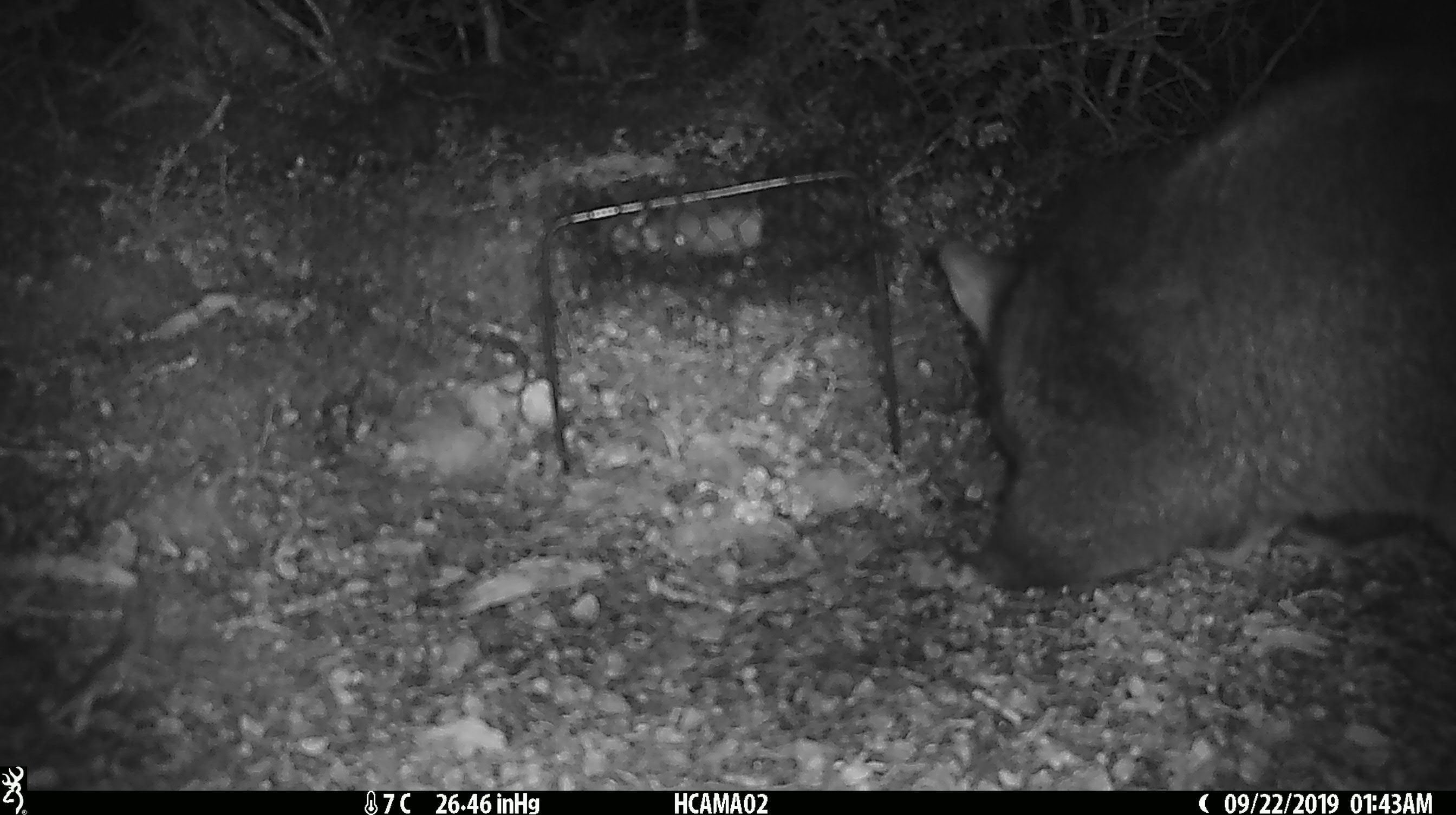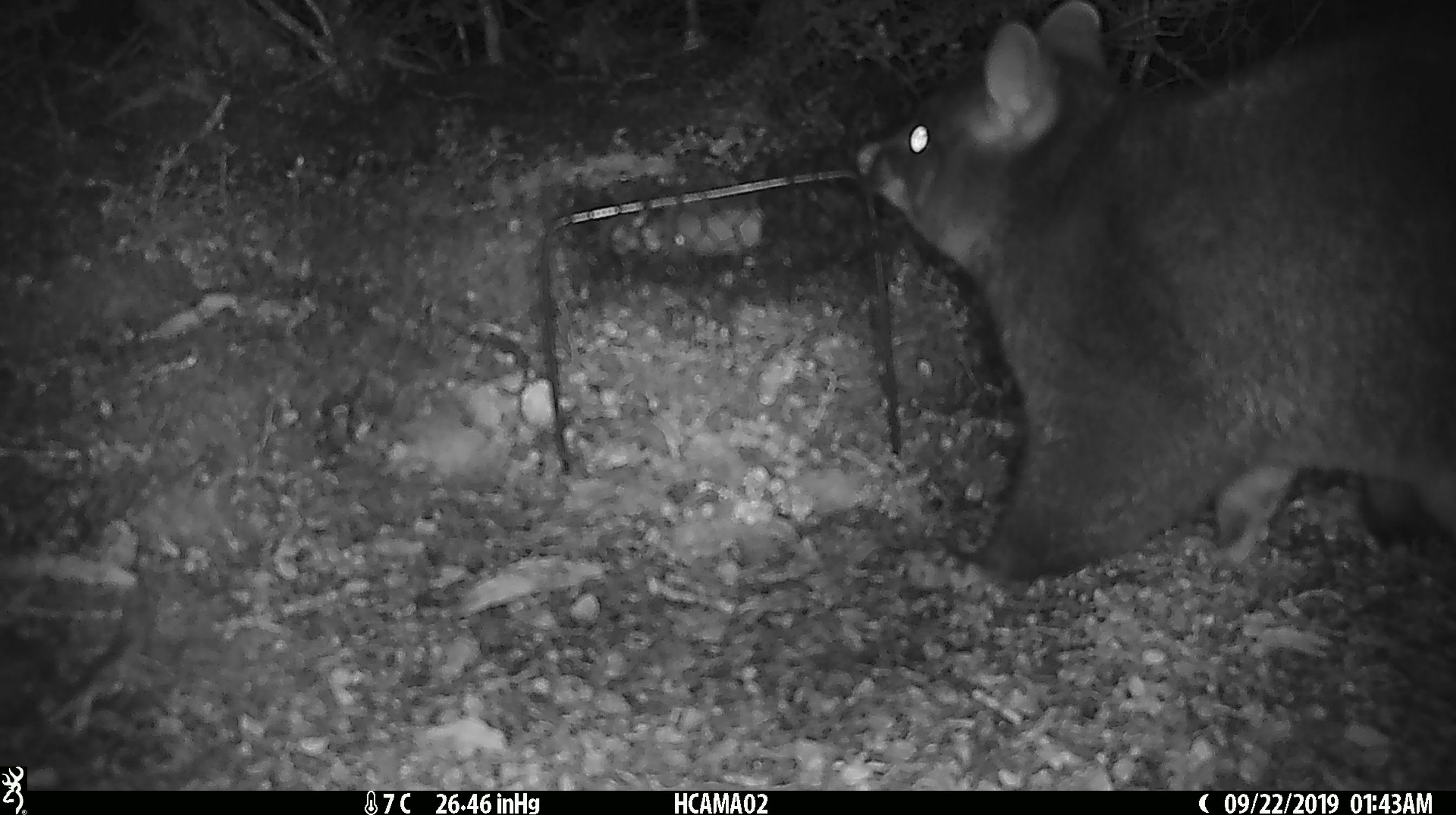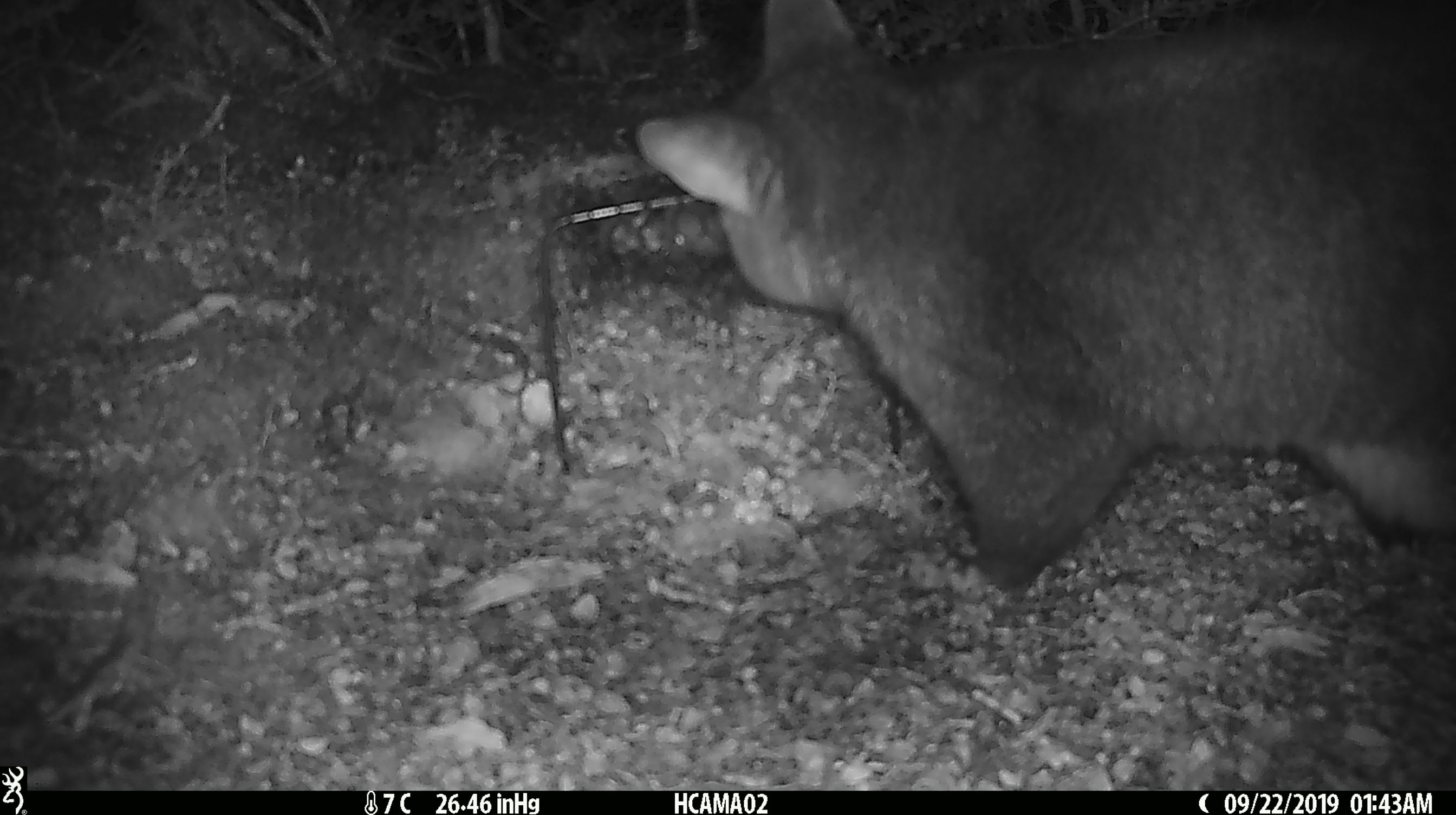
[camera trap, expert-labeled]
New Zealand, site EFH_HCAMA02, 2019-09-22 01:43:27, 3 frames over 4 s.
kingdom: Animalia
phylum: Chordata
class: Mammalia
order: Diprotodontia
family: Phalangeridae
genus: Trichosurus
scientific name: Trichosurus vulpecula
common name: common brushtail possum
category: possum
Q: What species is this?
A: Possum (common brushtail possum) (Trichosurus vulpecula).